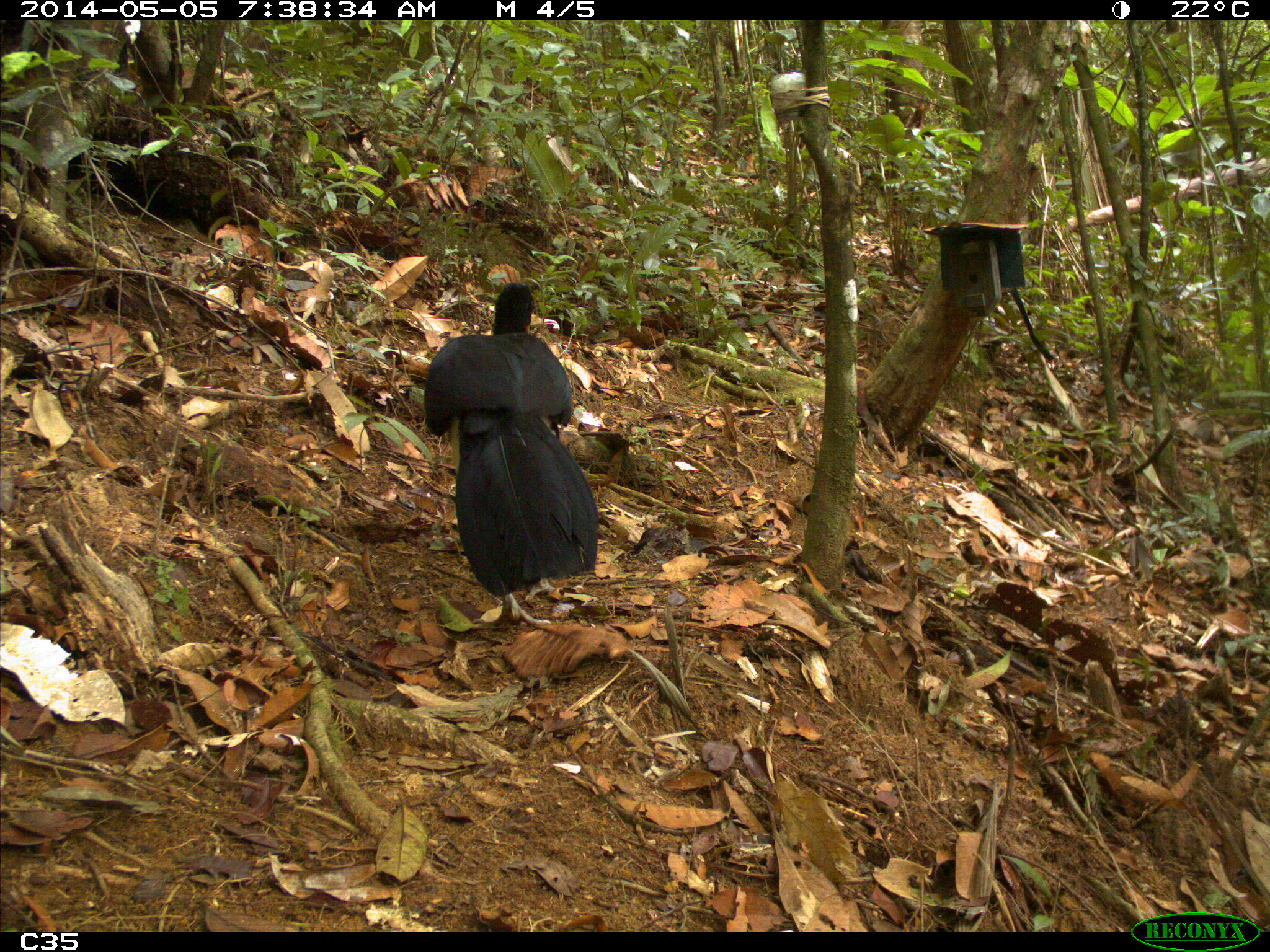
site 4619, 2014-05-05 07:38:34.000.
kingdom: Animalia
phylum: Chordata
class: Aves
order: Galliformes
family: Cracidae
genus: Crax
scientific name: Crax alector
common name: black curassow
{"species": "Crax alector (black curassow)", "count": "1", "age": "adult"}